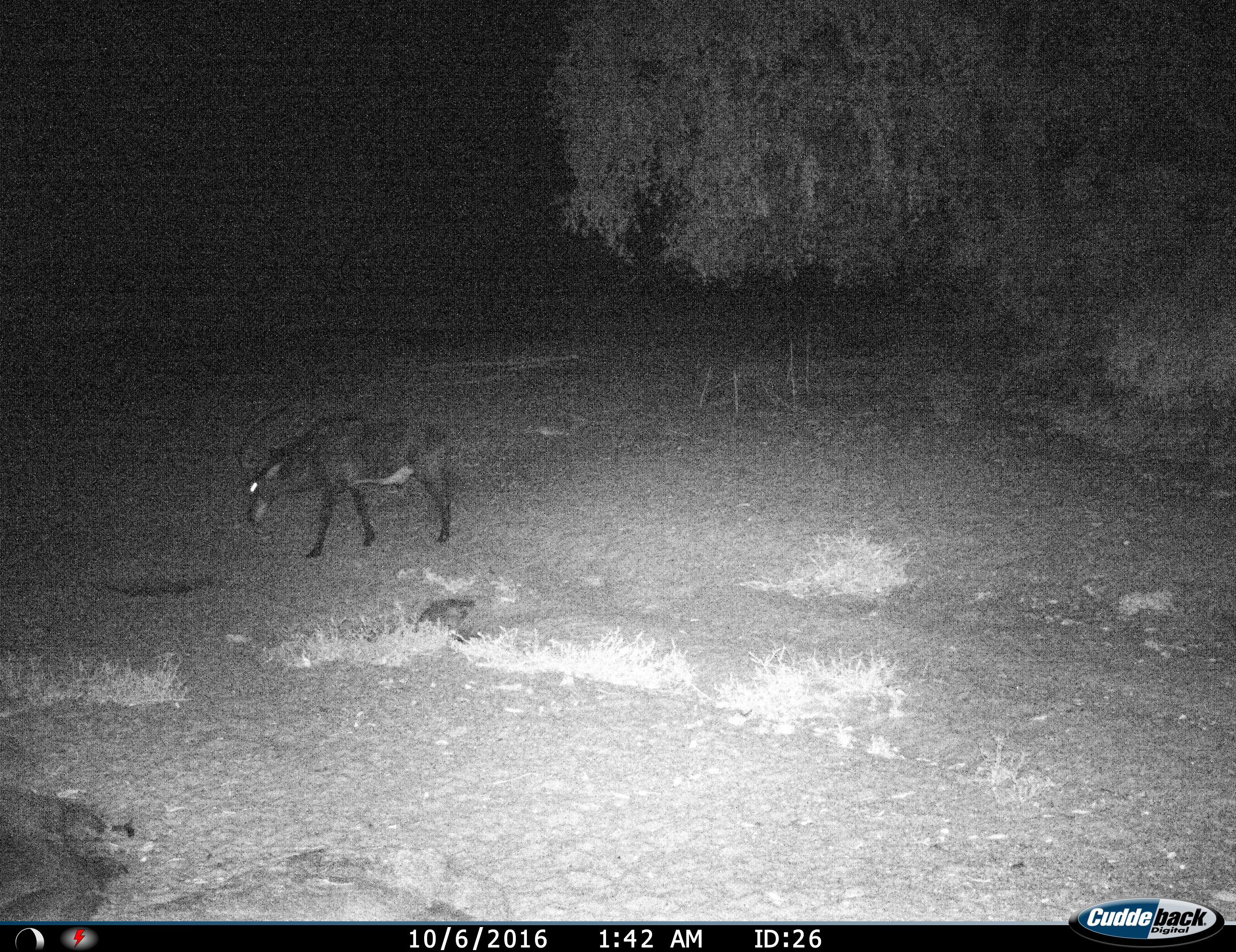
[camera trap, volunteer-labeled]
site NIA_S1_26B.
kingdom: Animalia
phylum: Chordata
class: Mammalia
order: Artiodactyla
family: Bovidae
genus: Hippotragus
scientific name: Hippotragus niger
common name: sable antelope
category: sable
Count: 1.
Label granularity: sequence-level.